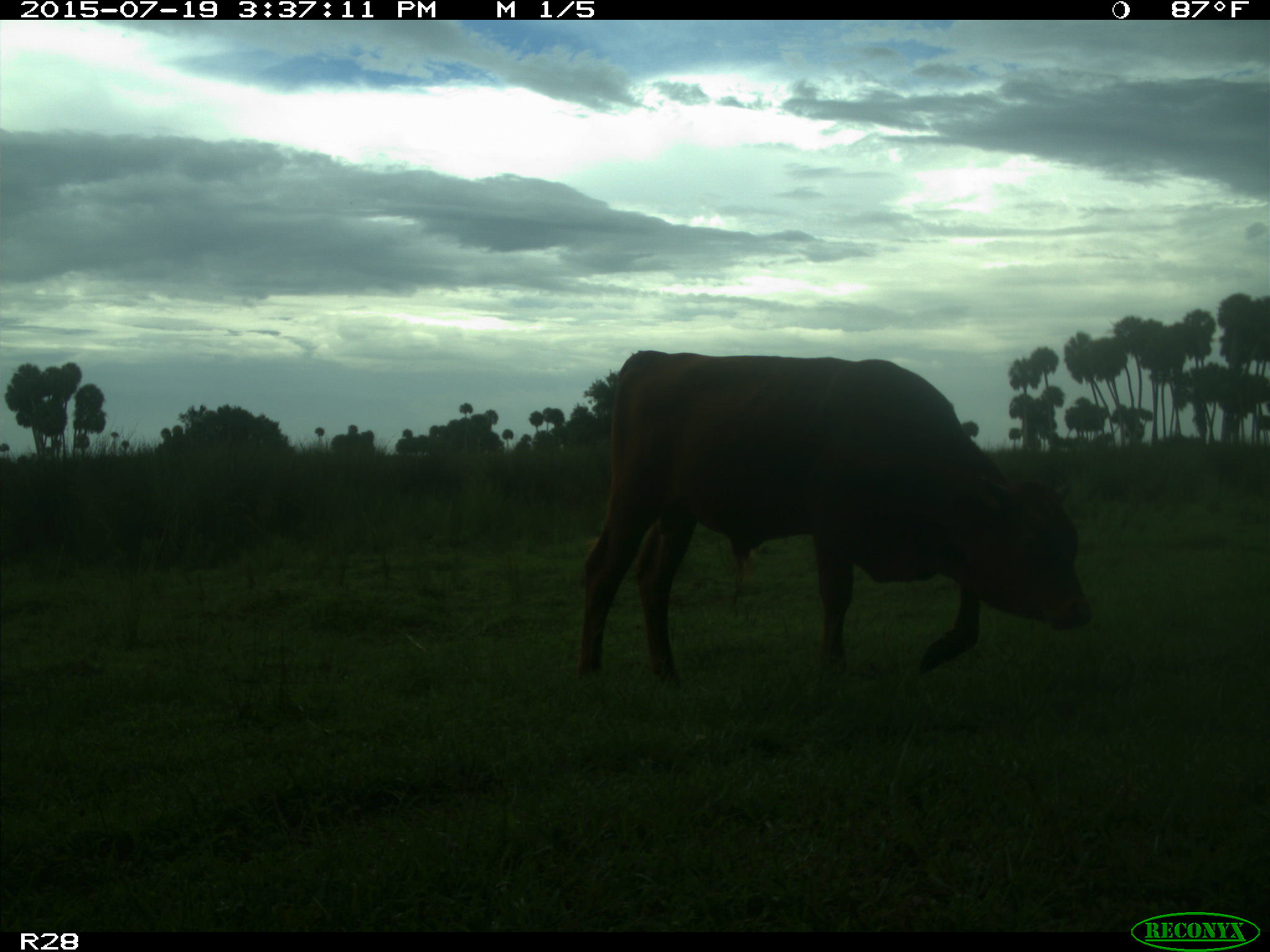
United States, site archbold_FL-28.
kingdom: Animalia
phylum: Chordata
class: Mammalia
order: Artiodactyla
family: Bovidae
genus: Bos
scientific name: Bos taurus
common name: domestic cow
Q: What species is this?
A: Bos taurus (domestic cow).